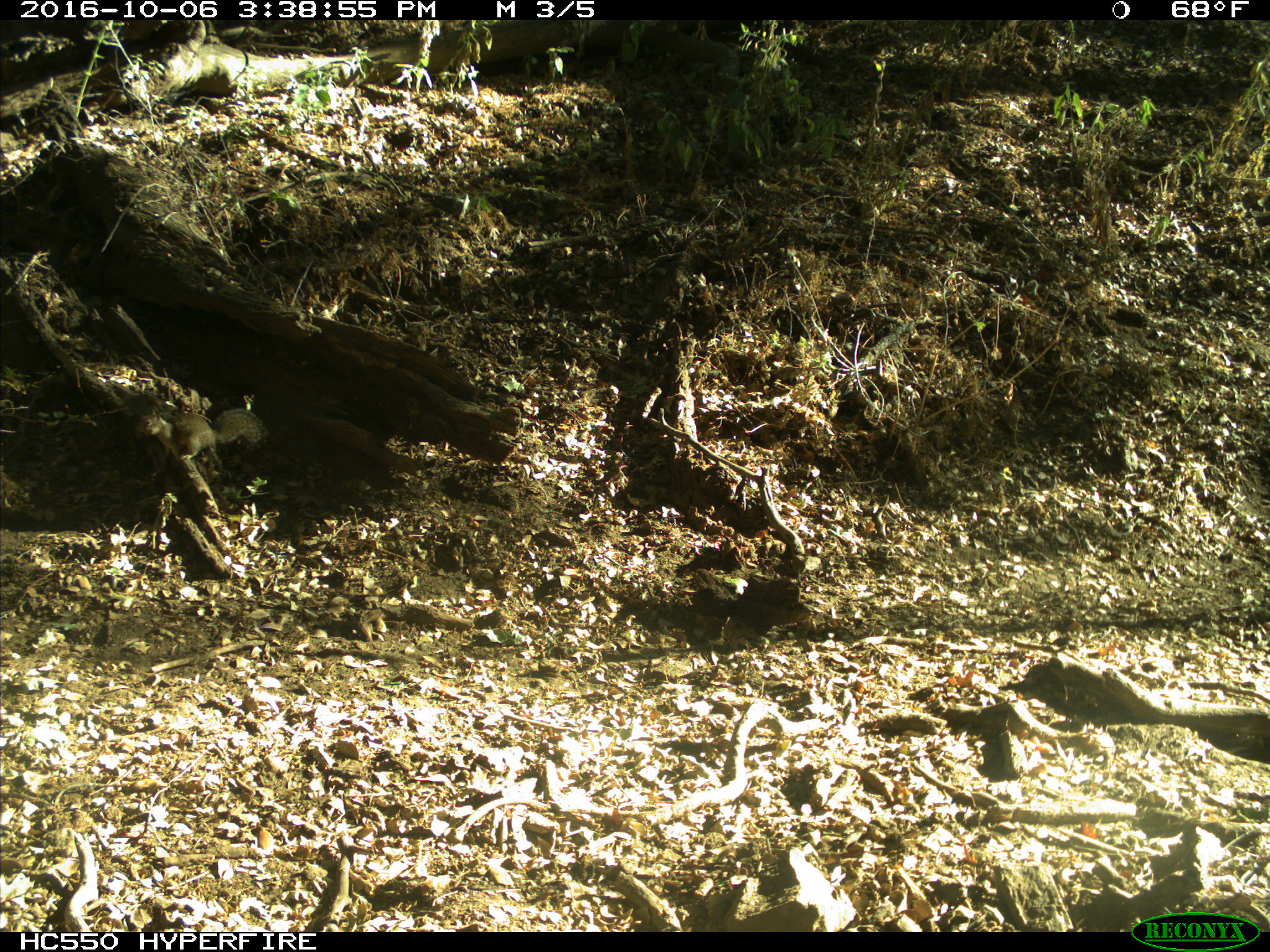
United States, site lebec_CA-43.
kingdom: Animalia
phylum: Chordata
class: Mammalia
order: Rodentia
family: Sciuridae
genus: Otospermophilus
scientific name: Otospermophilus beecheyi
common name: california ground squirrel